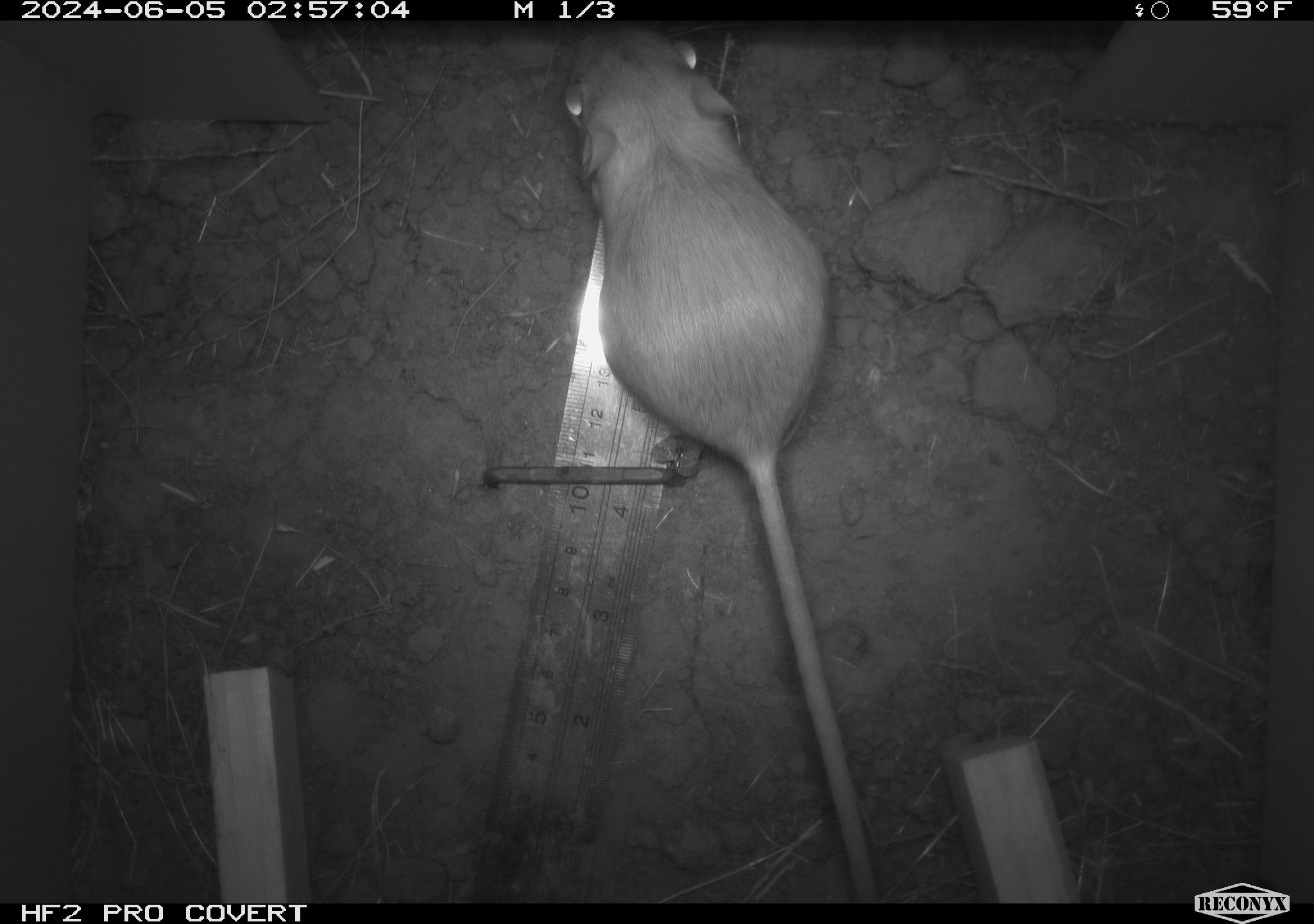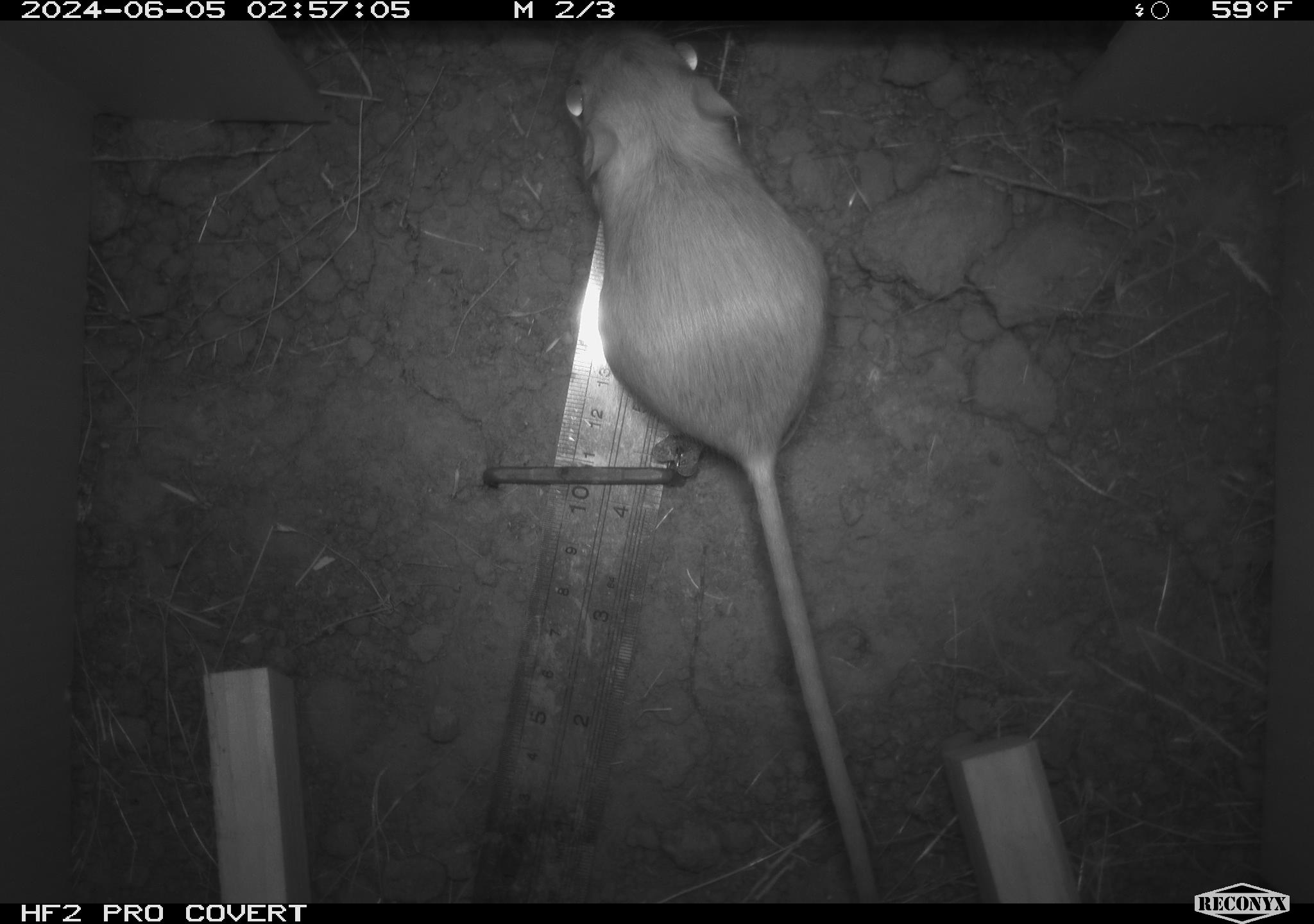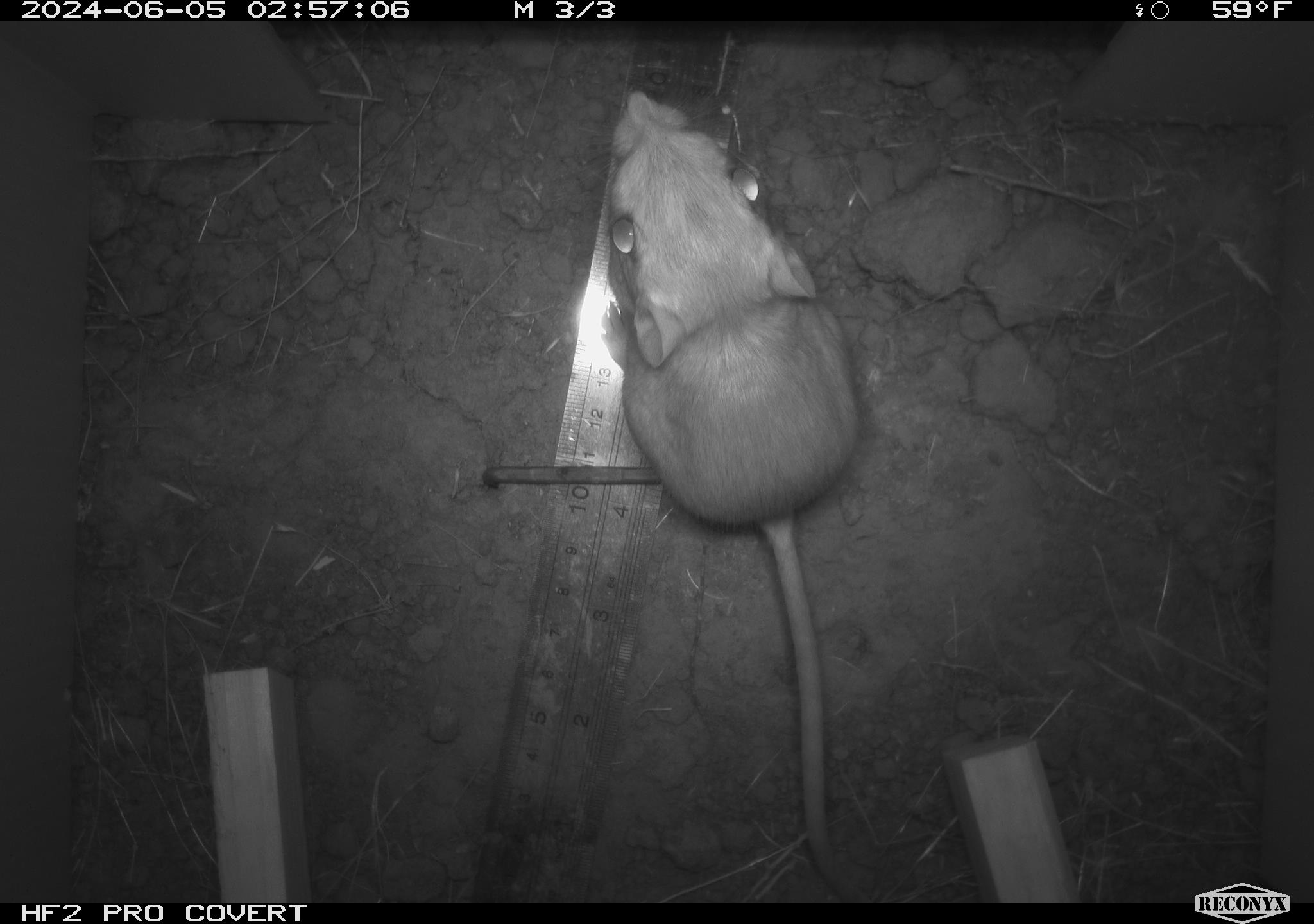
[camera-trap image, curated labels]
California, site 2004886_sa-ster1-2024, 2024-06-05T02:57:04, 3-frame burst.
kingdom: Animalia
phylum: Chordata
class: Mammalia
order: Rodentia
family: Heteromyidae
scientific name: Heteromyidae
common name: kangaroo rats and pocket mice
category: heteromyidae family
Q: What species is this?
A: Heteromyidae family (kangaroo rats and pocket mice) (Heteromyidae).